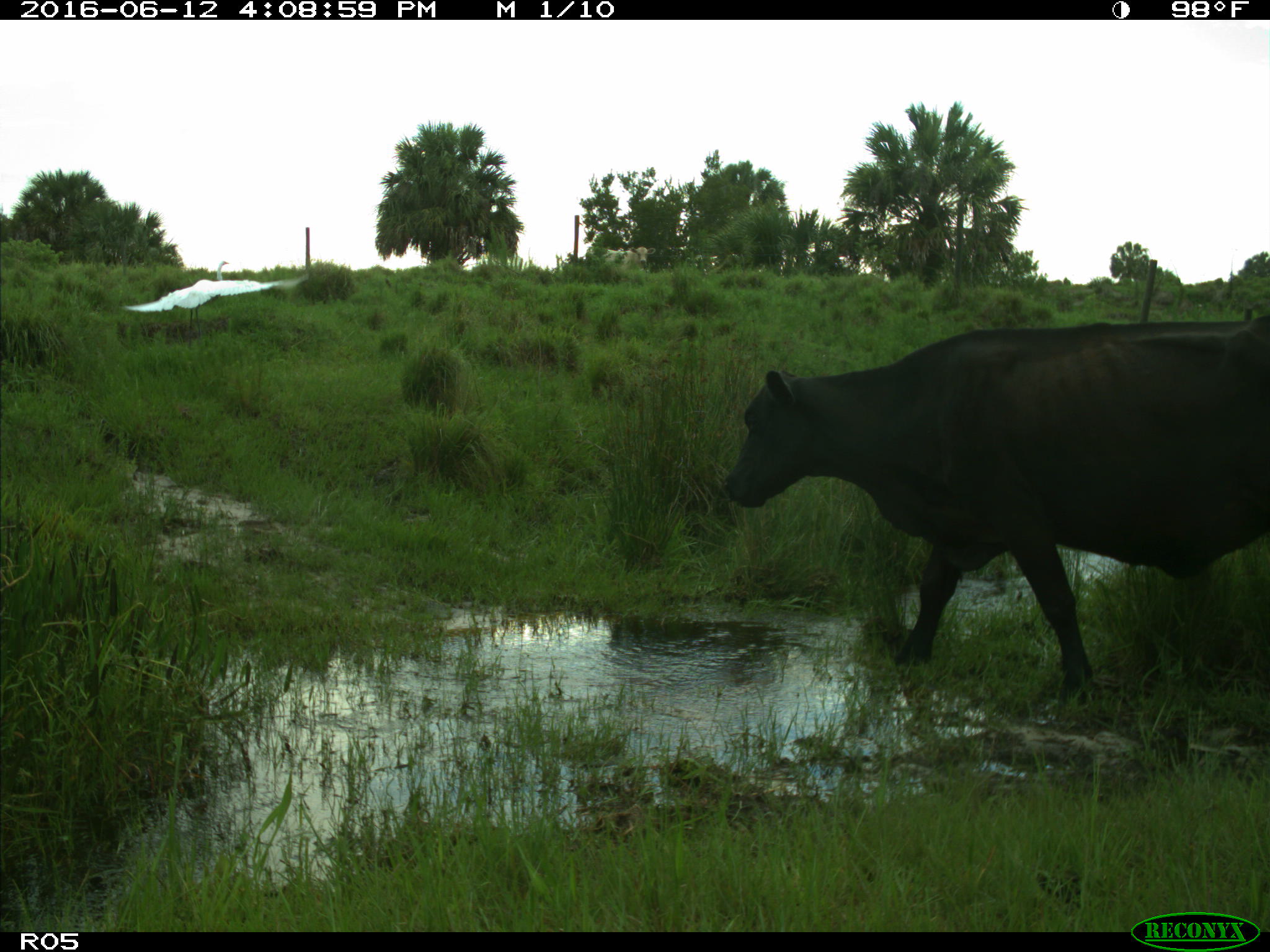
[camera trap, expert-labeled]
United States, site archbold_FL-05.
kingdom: Animalia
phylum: Chordata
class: Mammalia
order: Artiodactyla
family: Bovidae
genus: Bos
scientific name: Bos taurus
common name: domestic cow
Bos taurus (domestic cow).